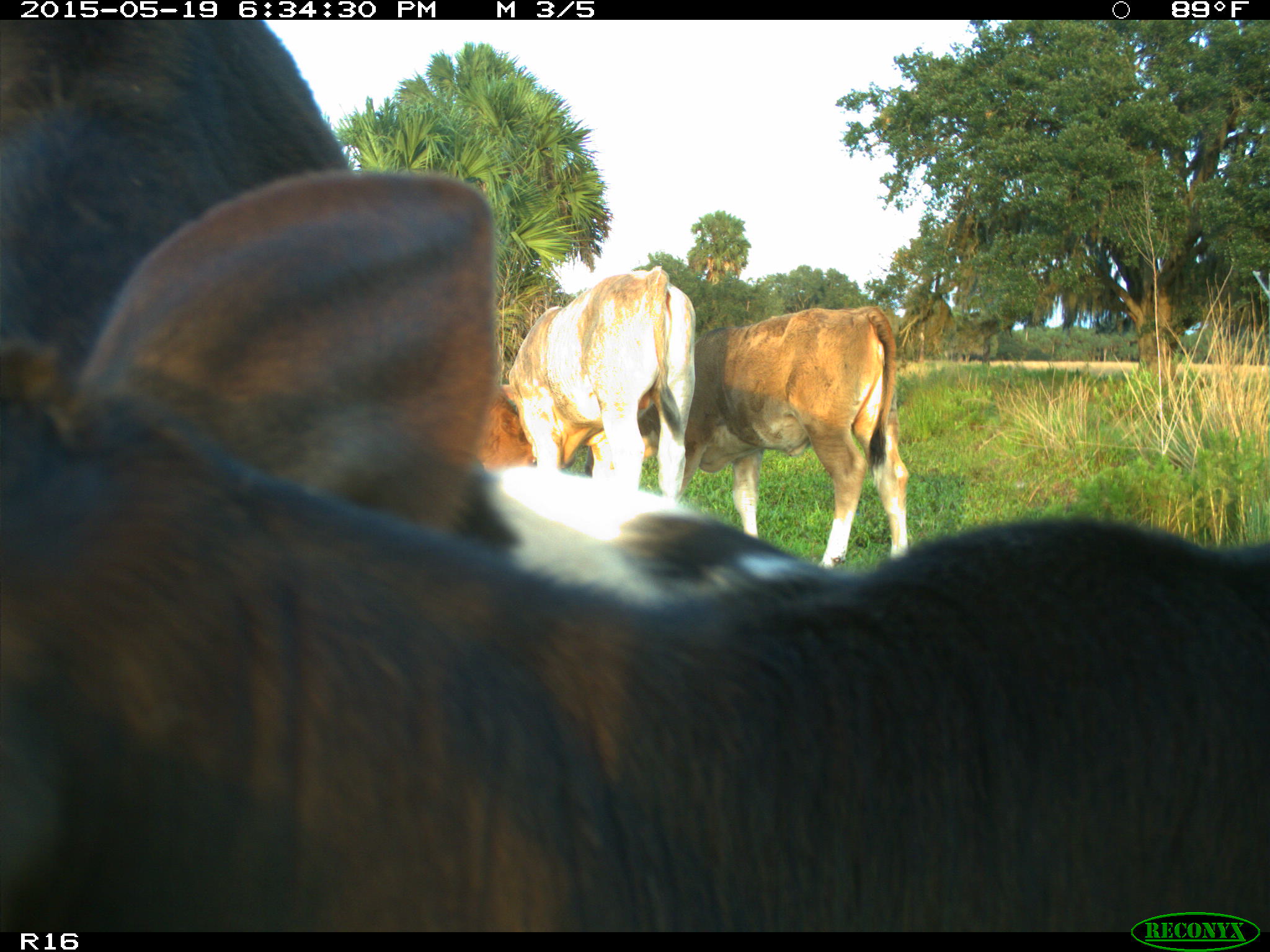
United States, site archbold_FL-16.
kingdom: Animalia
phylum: Chordata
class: Mammalia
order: Artiodactyla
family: Bovidae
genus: Bos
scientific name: Bos taurus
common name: domestic cow